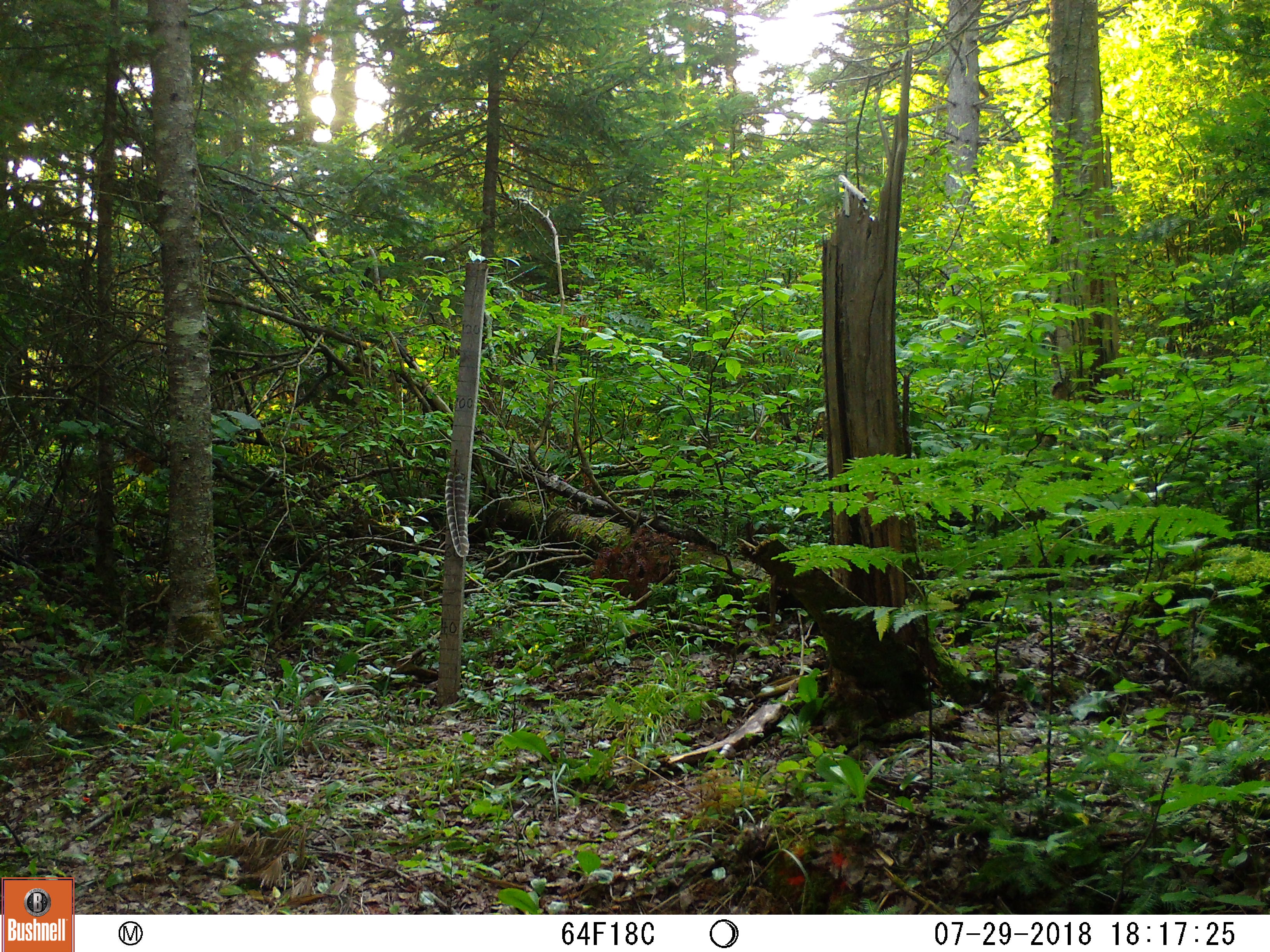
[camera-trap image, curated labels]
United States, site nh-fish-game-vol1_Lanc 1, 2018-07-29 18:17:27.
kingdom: Animalia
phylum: Chordata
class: Mammalia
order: Rodentia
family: Erethizontidae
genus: Erethizon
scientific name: Erethizon dorsatum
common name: porcupine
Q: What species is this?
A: Porcupine (Erethizon dorsatum).